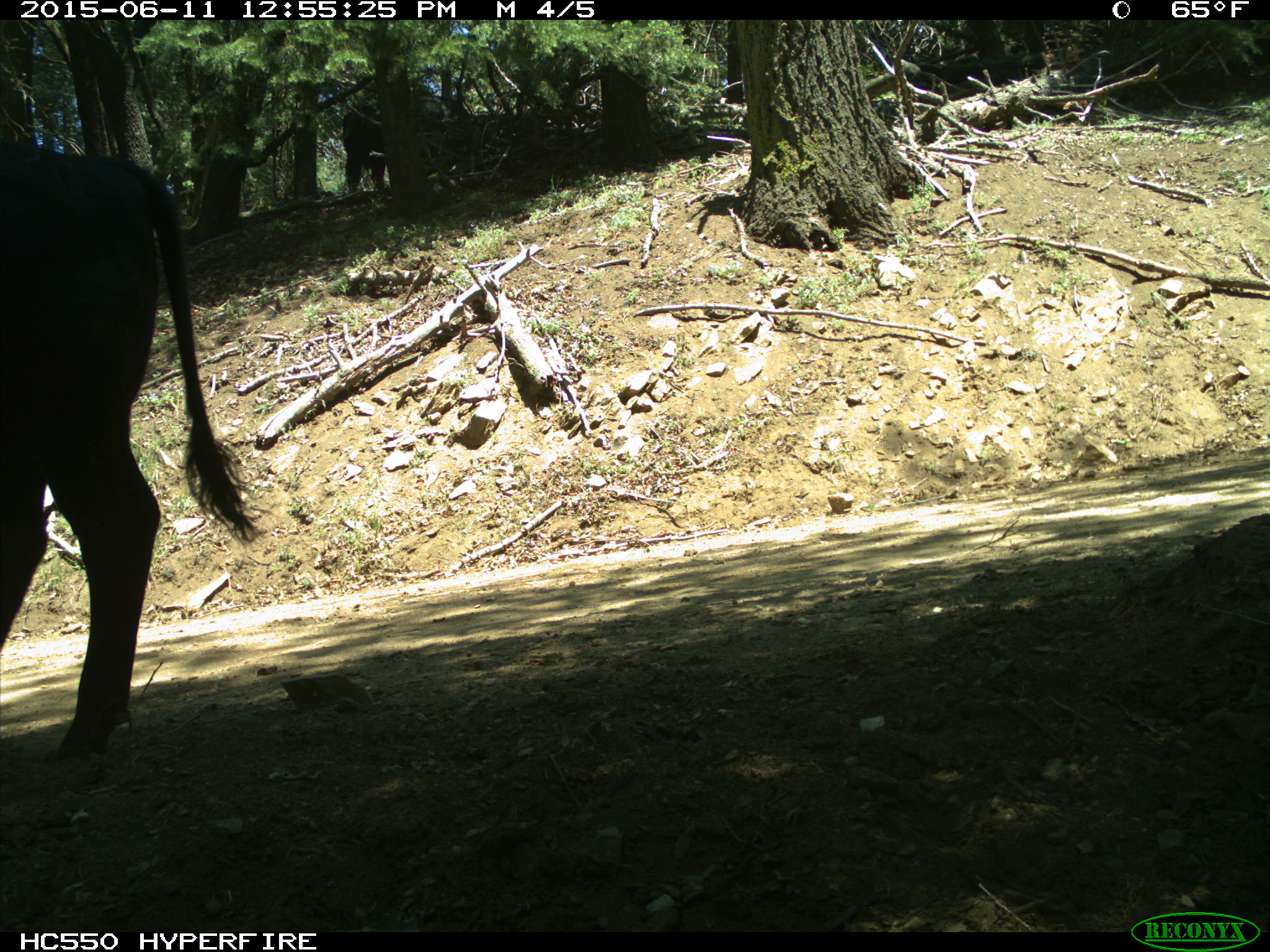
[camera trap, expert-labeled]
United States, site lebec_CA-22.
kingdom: Animalia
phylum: Chordata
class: Mammalia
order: Artiodactyla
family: Bovidae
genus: Bos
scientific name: Bos taurus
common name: domestic cow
Bos taurus (domestic cow).